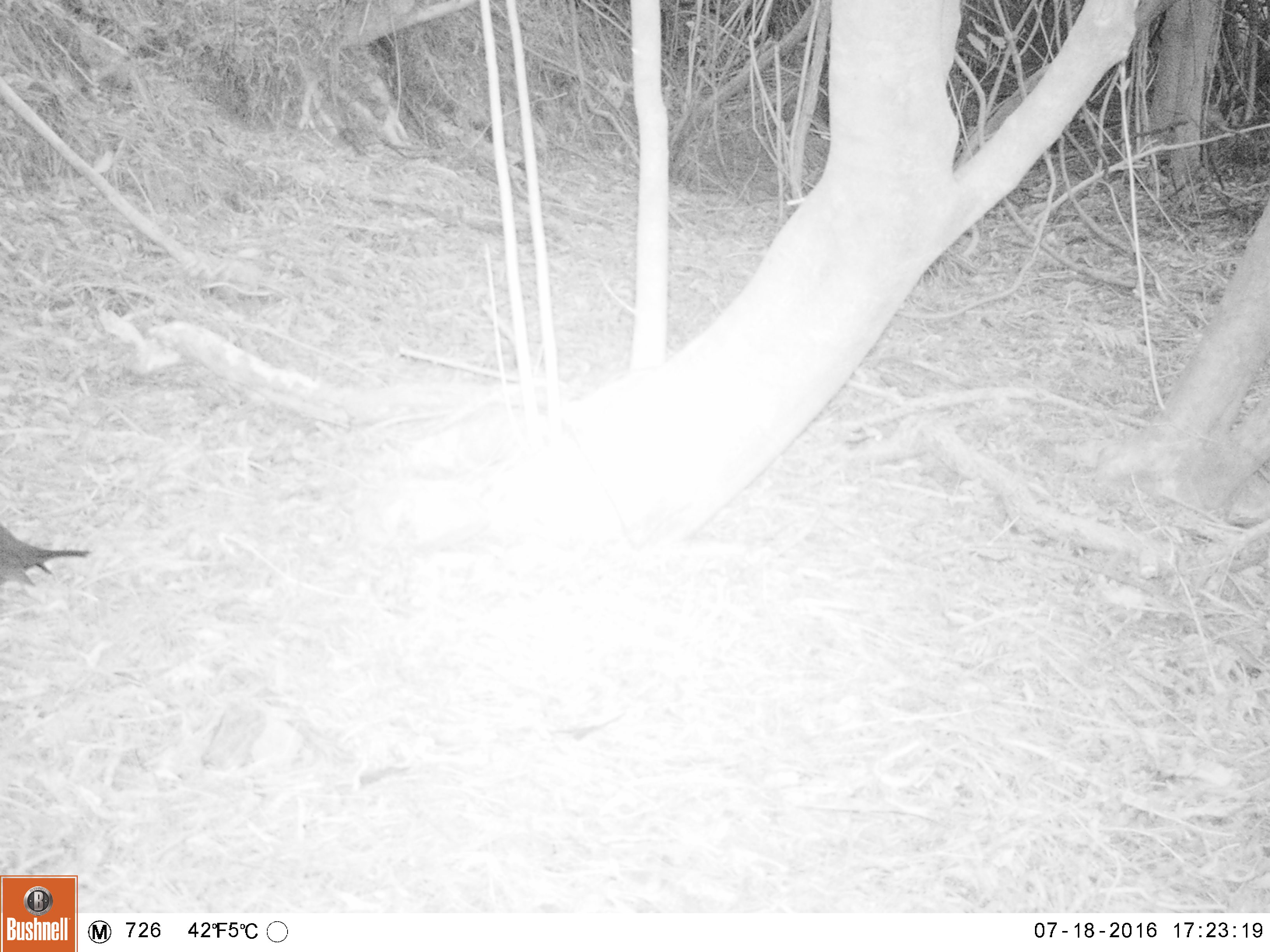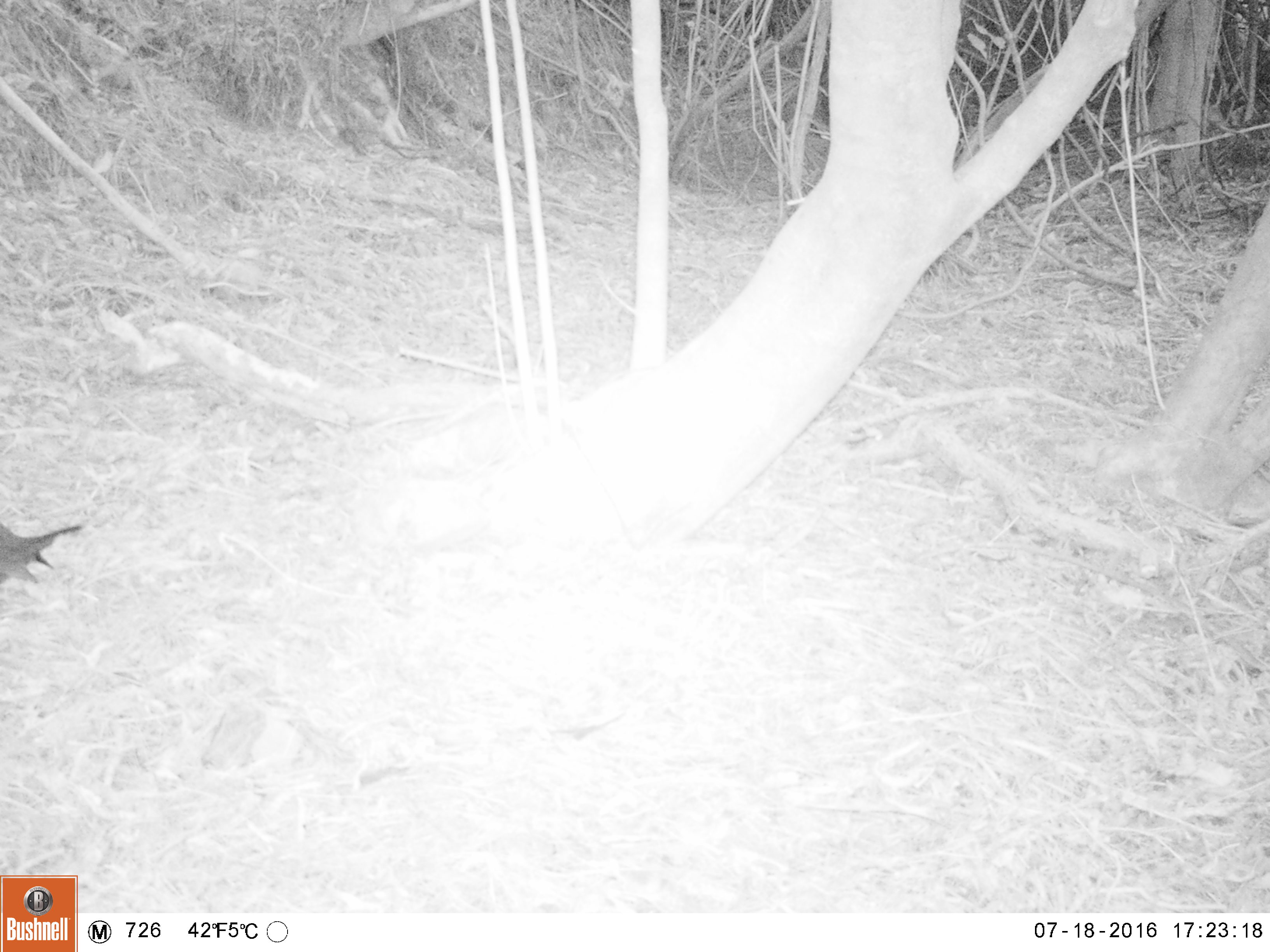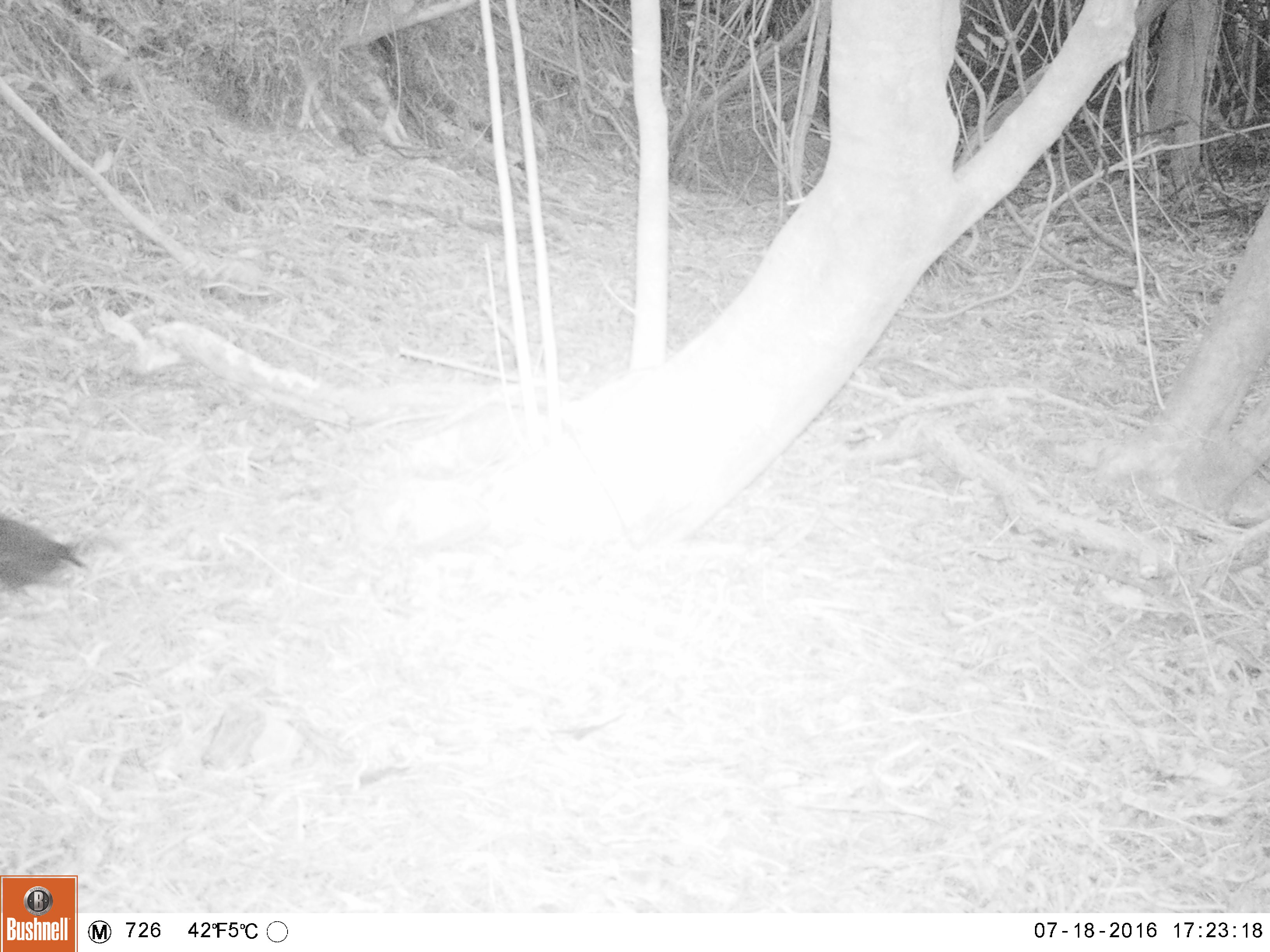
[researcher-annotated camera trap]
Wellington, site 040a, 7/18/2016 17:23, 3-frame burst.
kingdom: Animalia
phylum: Chordata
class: Aves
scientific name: Aves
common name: bird